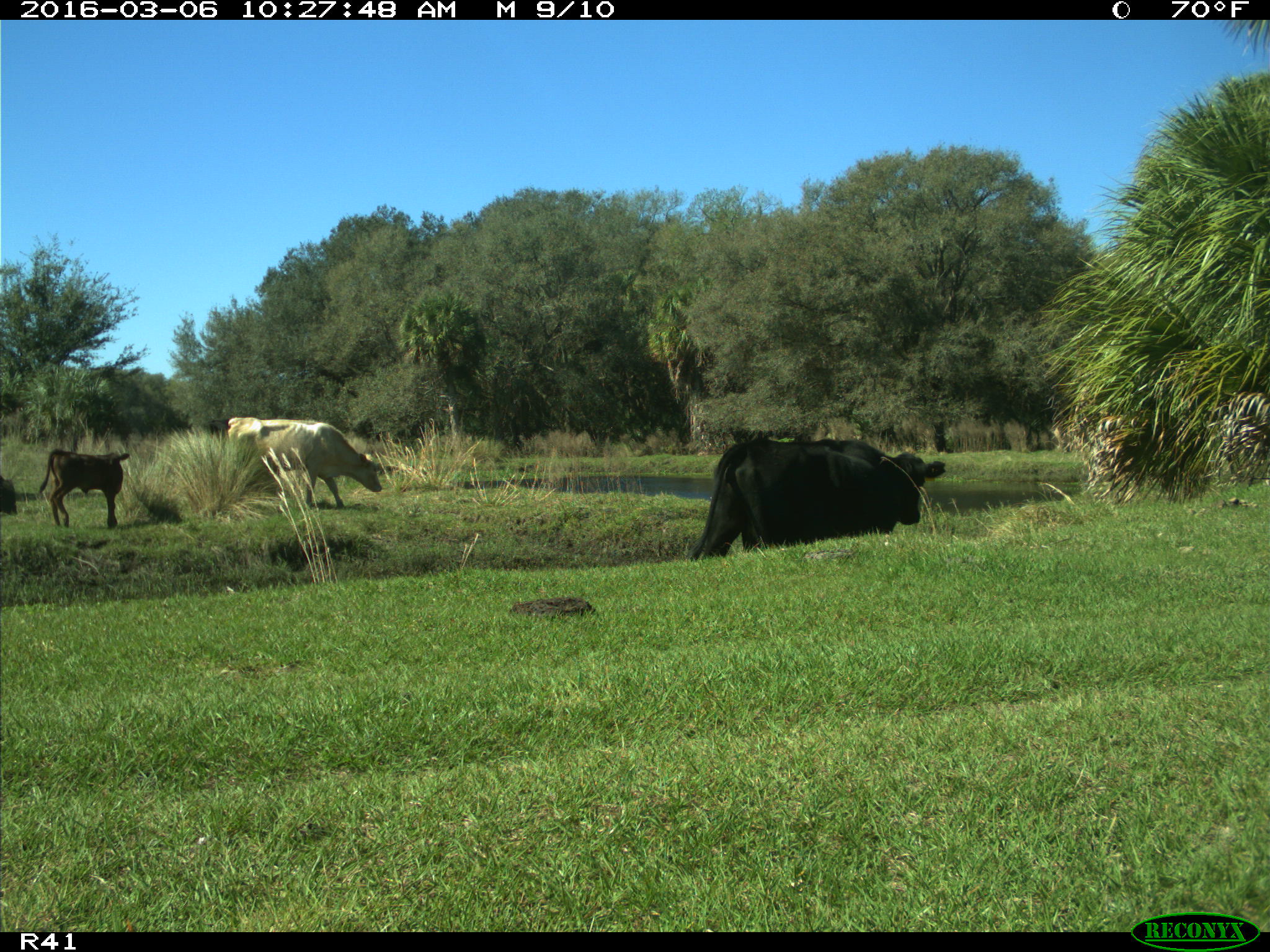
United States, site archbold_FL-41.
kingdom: Animalia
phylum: Chordata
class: Mammalia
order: Artiodactyla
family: Bovidae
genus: Bos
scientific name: Bos taurus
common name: domestic cow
Bos taurus (domestic cow).